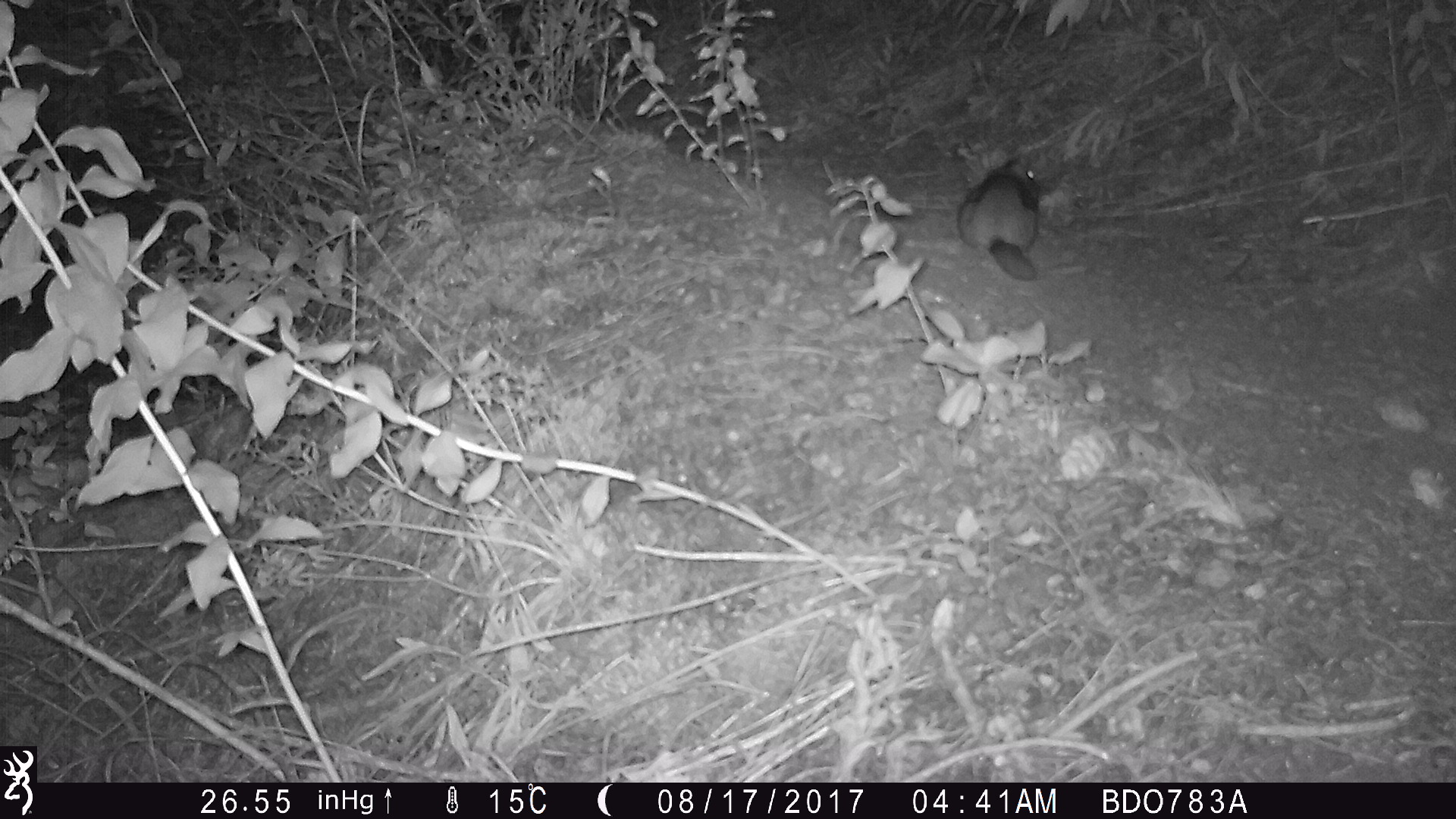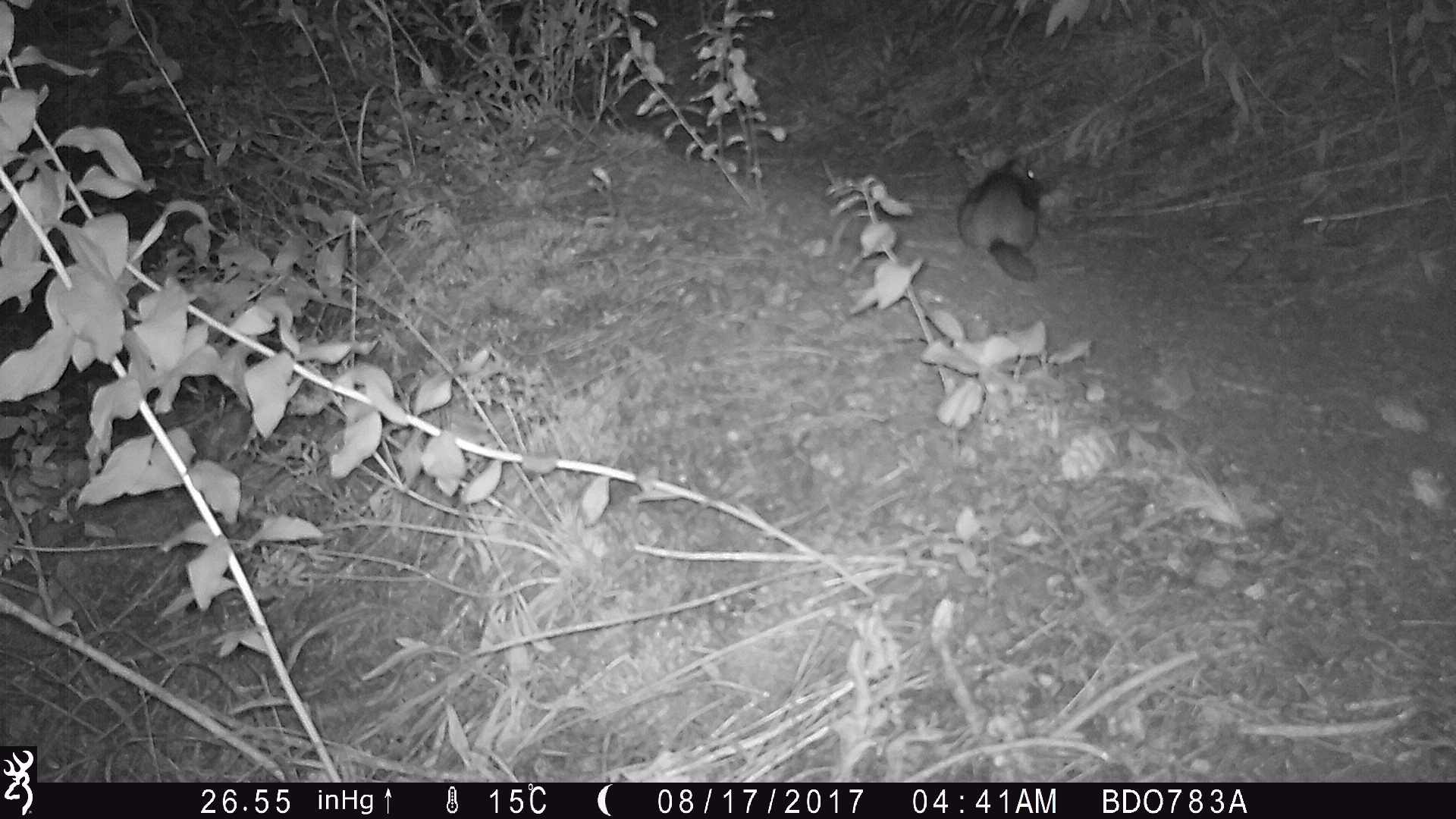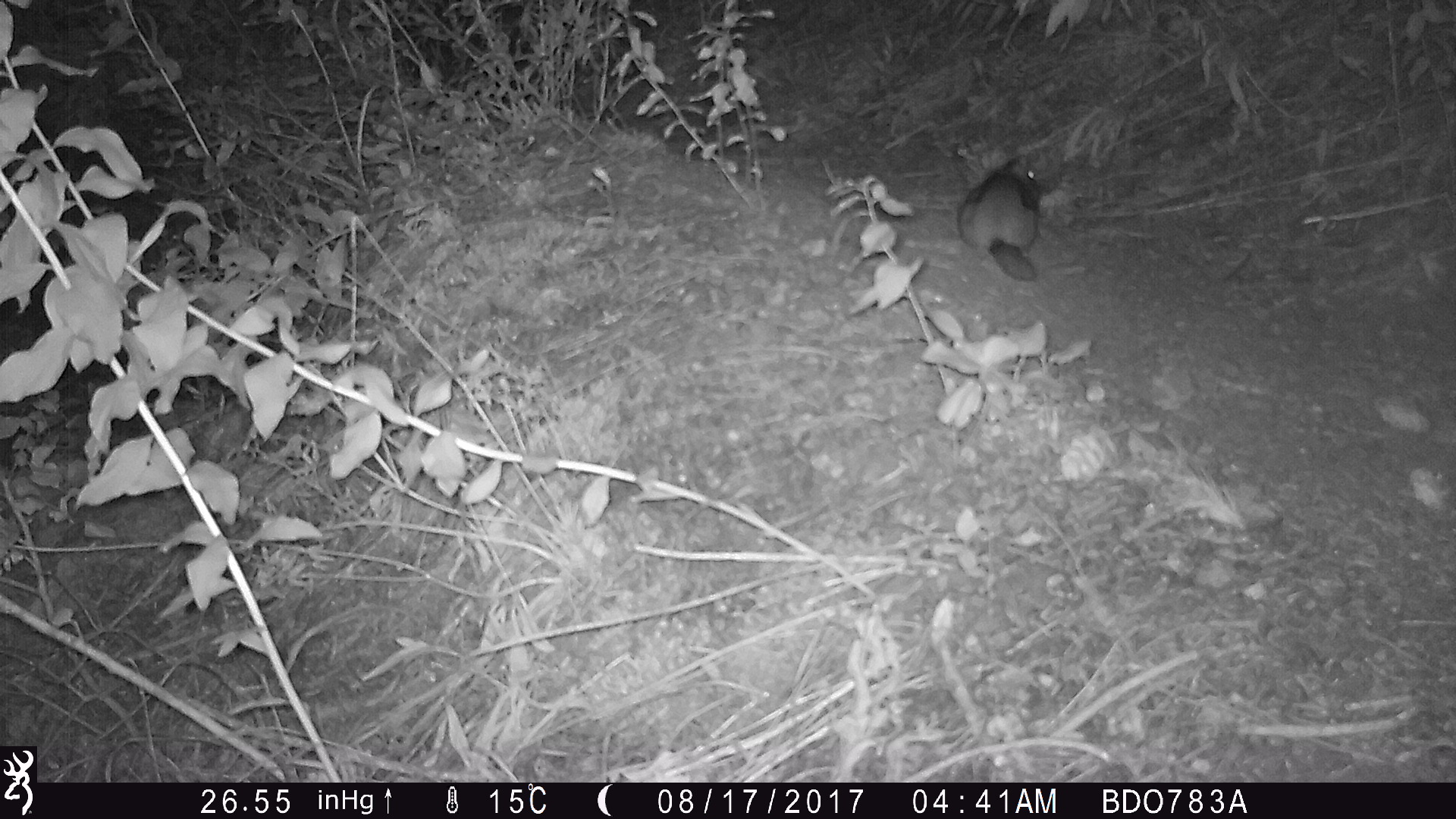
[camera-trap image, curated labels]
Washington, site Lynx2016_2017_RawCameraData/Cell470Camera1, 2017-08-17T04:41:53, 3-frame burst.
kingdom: Animalia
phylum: Chordata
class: Mammalia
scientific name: Mammalia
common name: small mammal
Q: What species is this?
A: Small mammal (Mammalia).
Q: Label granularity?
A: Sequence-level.